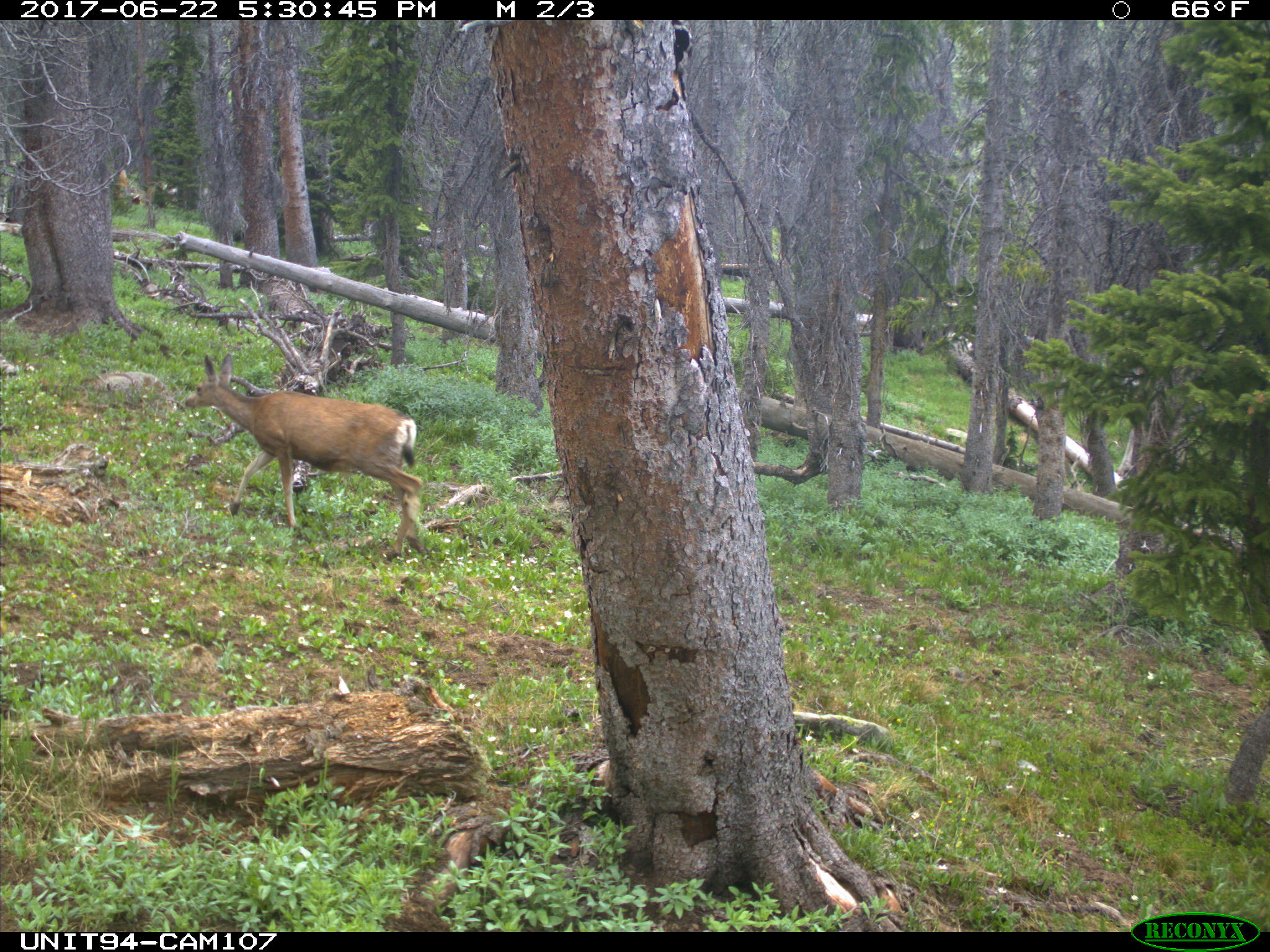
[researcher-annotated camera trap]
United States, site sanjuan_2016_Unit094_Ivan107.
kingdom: Animalia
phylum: Chordata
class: Mammalia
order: Artiodactyla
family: Cervidae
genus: Odocoileus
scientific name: Odocoileus hemionus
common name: mule deer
Odocoileus hemionus (mule deer).